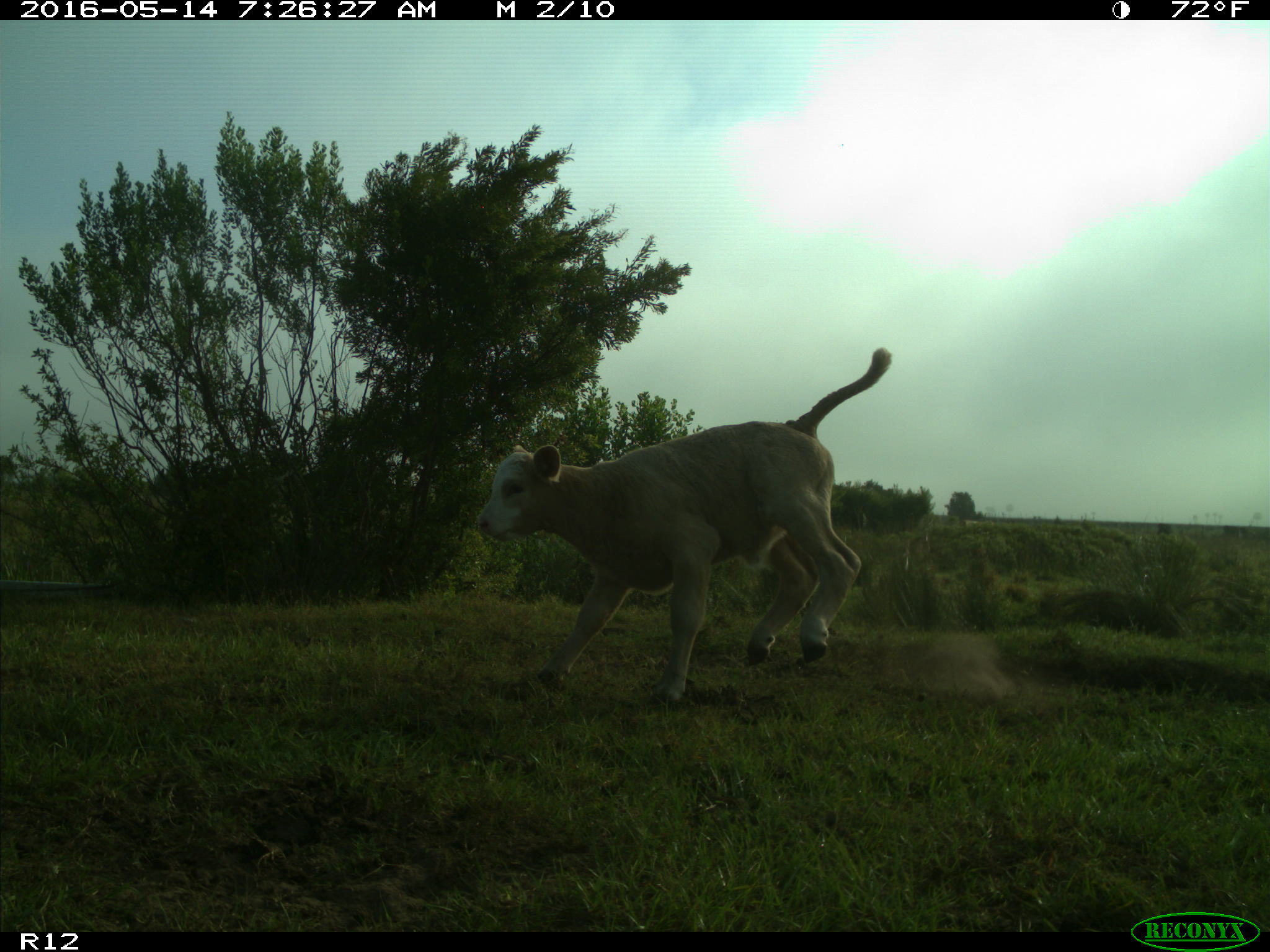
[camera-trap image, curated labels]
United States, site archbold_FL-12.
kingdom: Animalia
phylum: Chordata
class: Mammalia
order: Artiodactyla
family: Bovidae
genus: Bos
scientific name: Bos taurus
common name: domestic cow